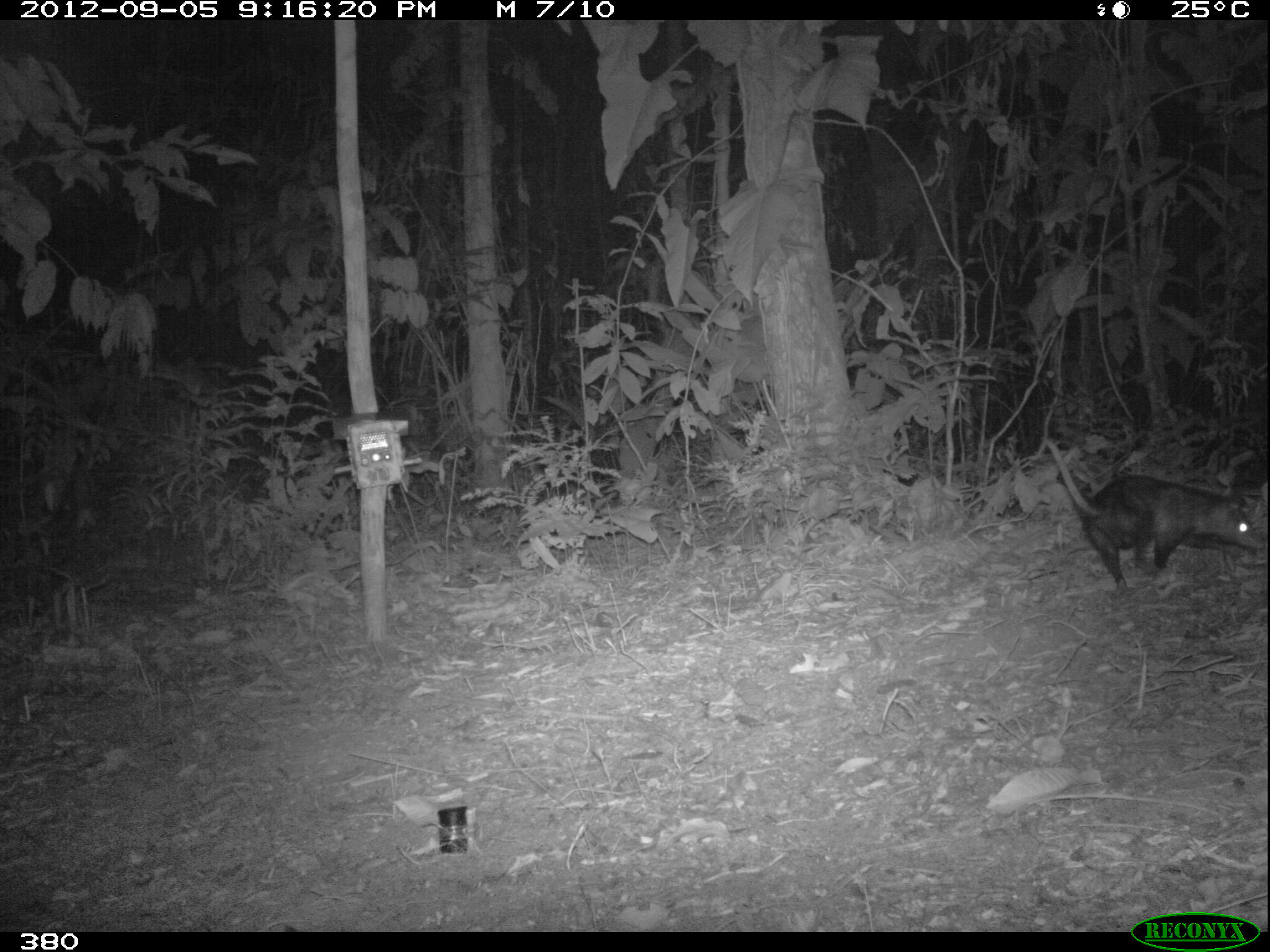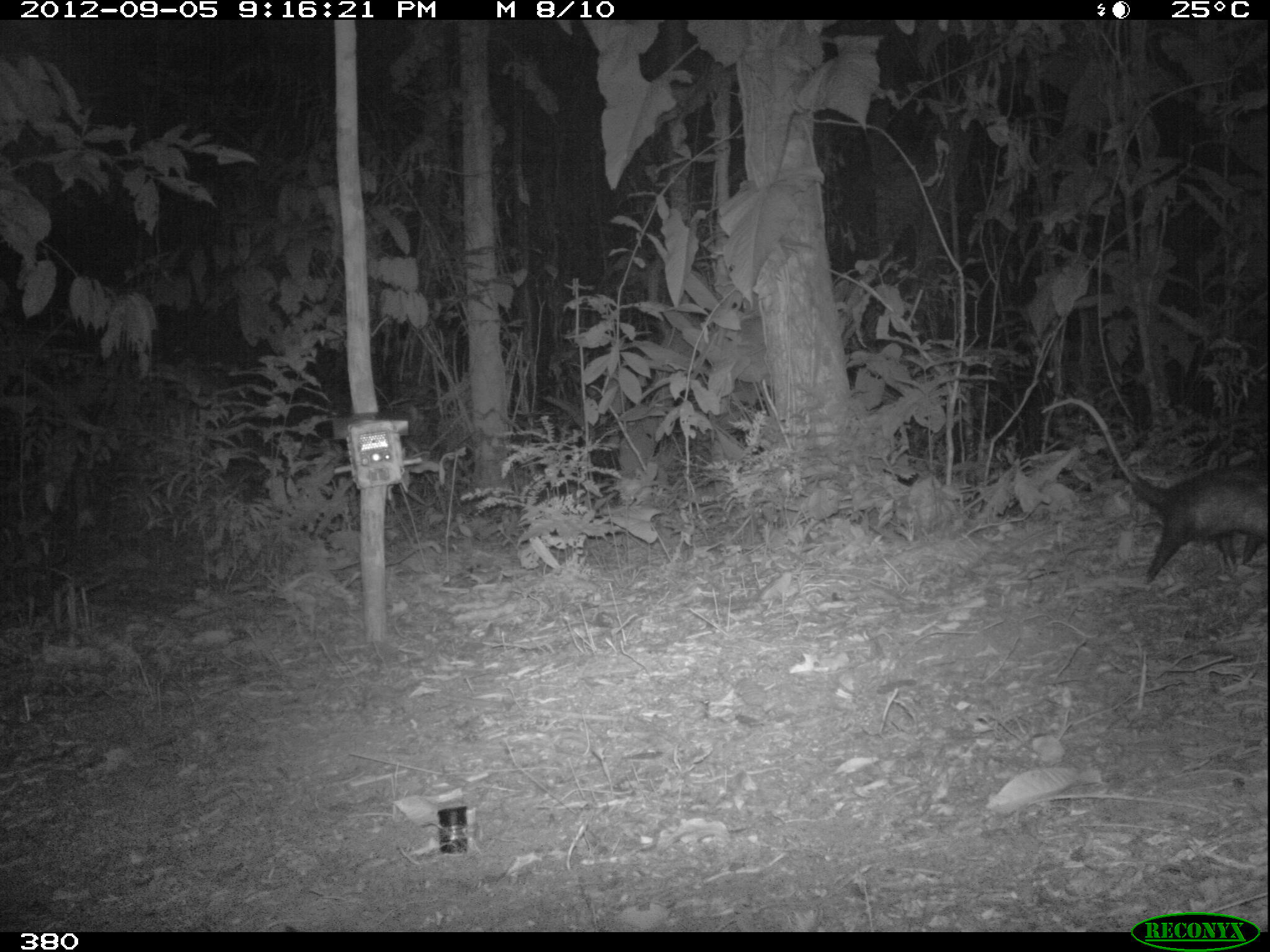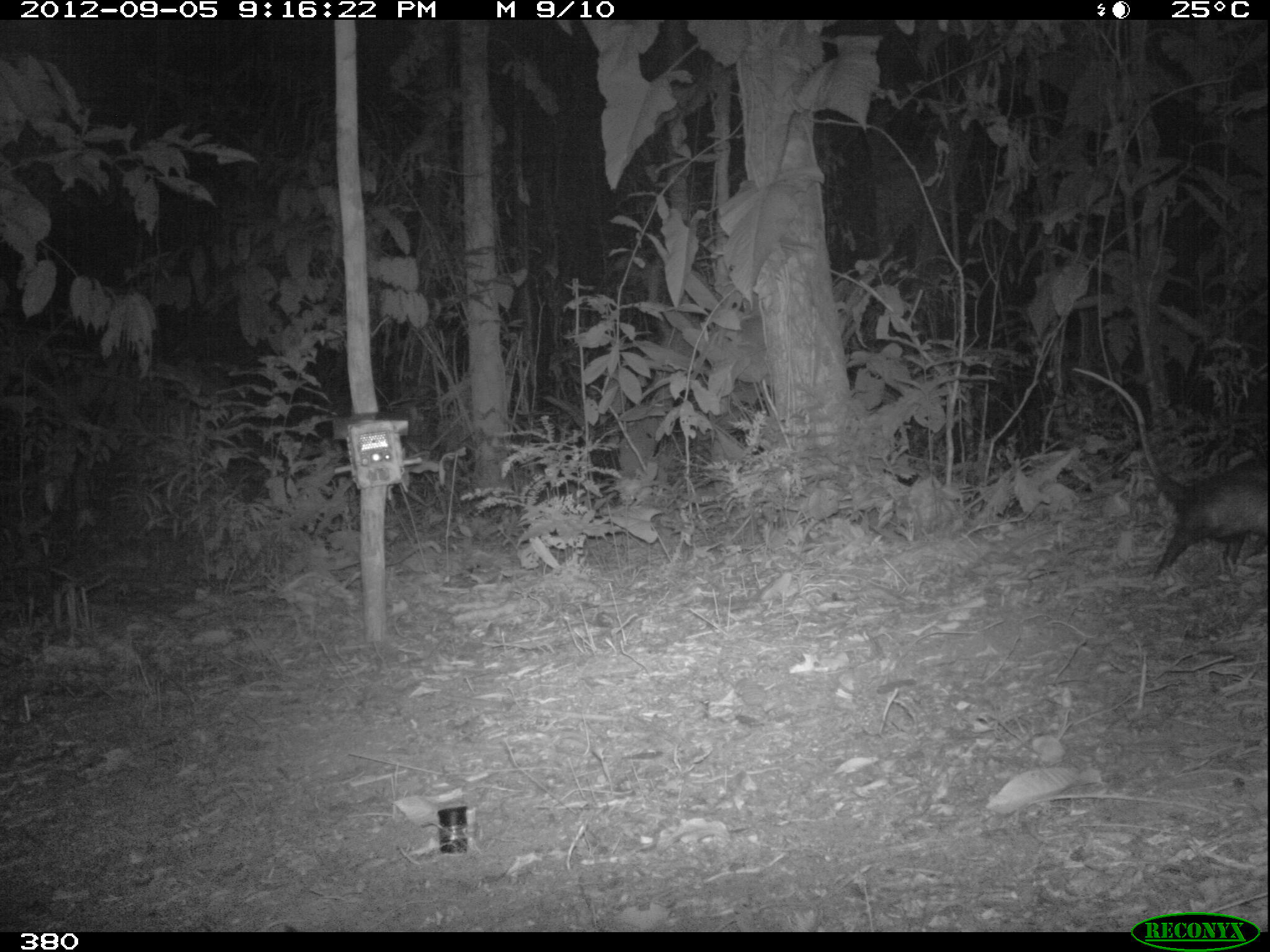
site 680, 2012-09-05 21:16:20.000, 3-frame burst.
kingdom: Animalia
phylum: Chordata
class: Mammalia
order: Didelphimorphia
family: Didelphidae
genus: Didelphis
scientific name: Didelphis marsupialis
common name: southern opossum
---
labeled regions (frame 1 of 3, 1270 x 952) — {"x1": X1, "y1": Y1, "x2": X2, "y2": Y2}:
didelphis marsupialis: {"x1": 1040, "y1": 434, "x2": 1264, "y2": 595}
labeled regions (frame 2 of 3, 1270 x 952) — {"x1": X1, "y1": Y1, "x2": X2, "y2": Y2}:
didelphis marsupialis: {"x1": 1041, "y1": 394, "x2": 1270, "y2": 586}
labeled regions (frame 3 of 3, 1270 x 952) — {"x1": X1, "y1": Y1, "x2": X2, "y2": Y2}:
didelphis marsupialis: {"x1": 1067, "y1": 363, "x2": 1269, "y2": 581}